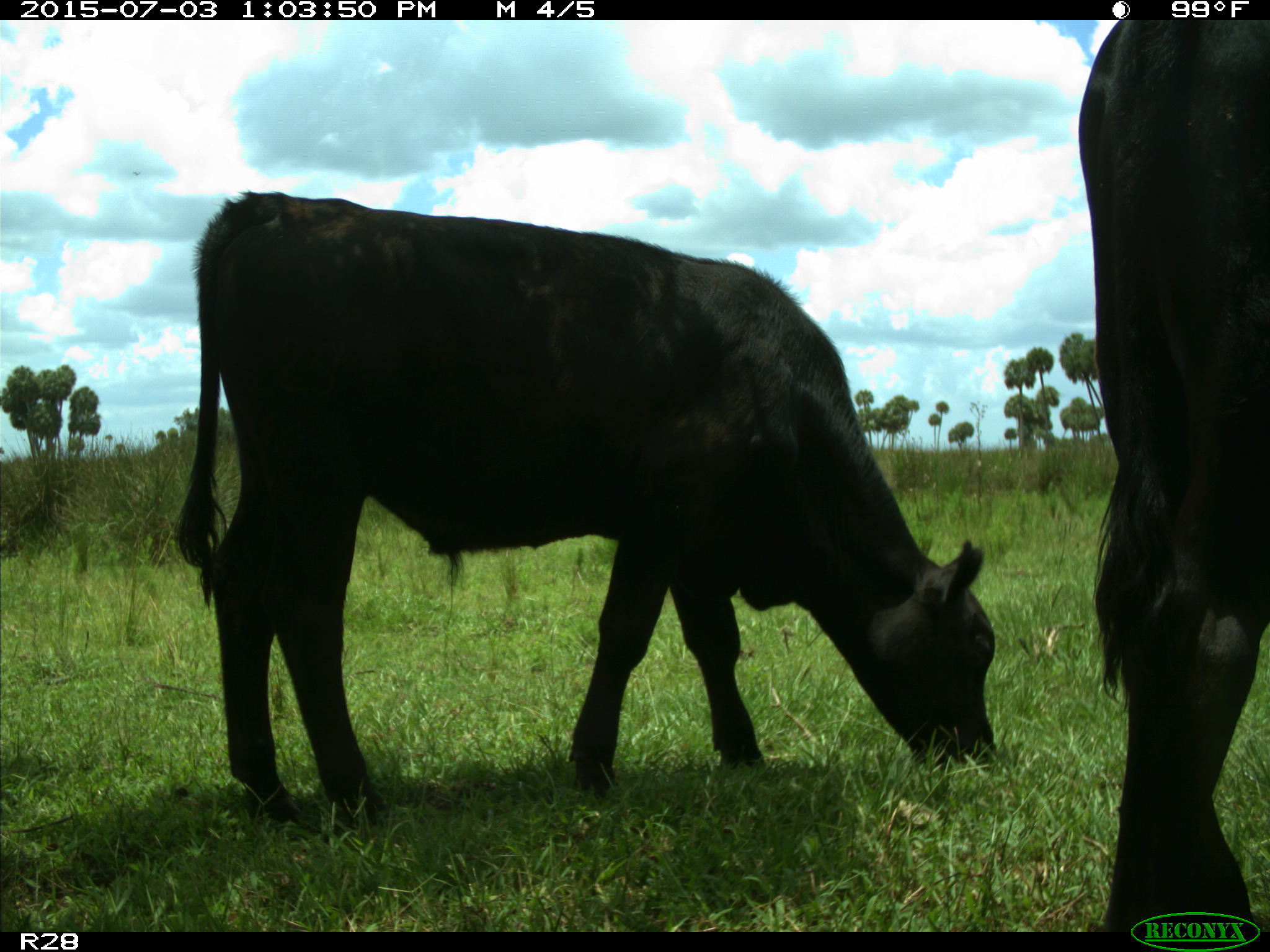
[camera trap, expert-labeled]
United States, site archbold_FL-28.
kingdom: Animalia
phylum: Chordata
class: Mammalia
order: Artiodactyla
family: Bovidae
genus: Bos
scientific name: Bos taurus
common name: domestic cow